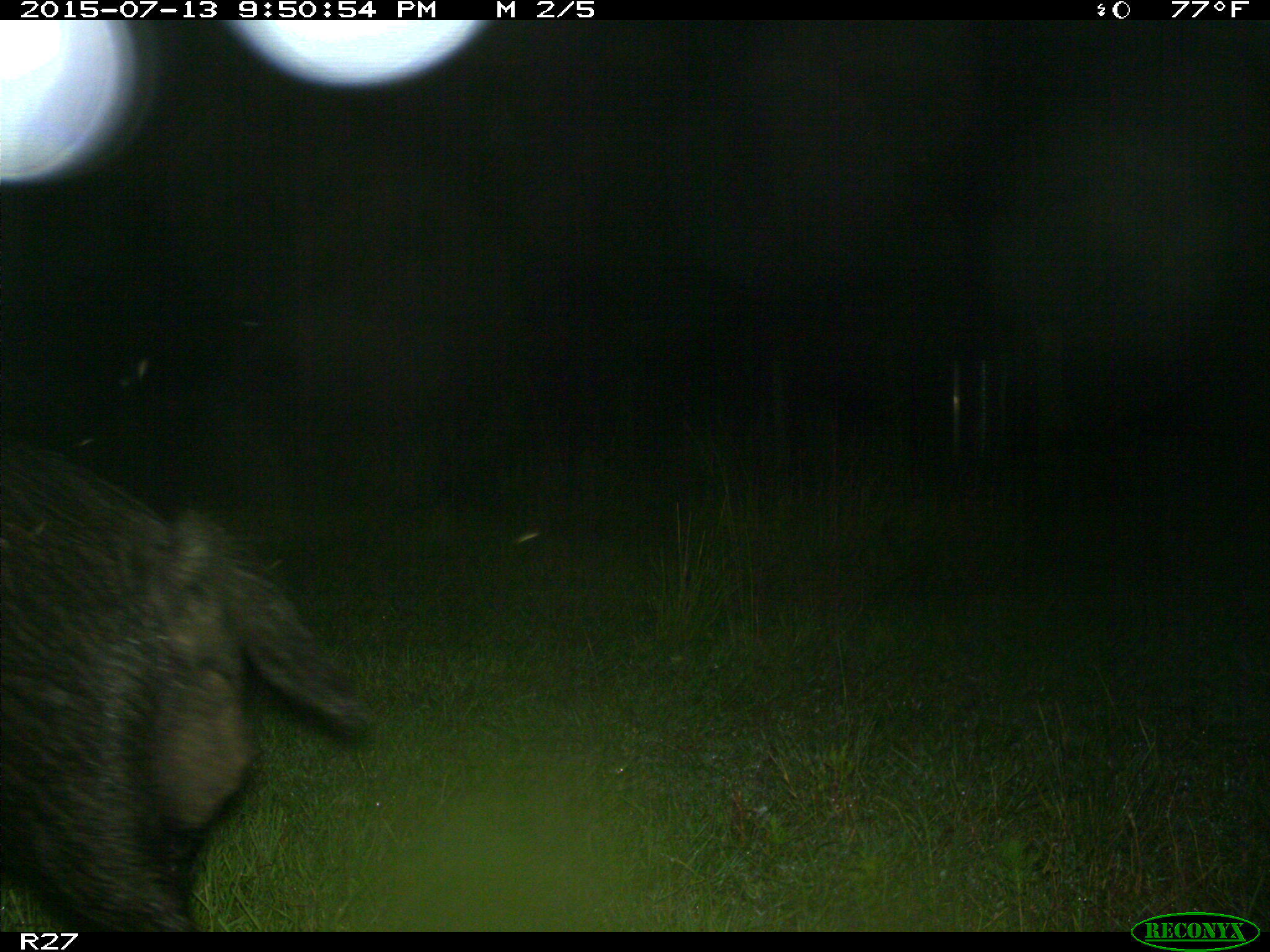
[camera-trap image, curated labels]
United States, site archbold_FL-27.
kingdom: Animalia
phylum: Chordata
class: Mammalia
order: Artiodactyla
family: Suidae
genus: Sus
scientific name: Sus scrofa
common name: wild boar